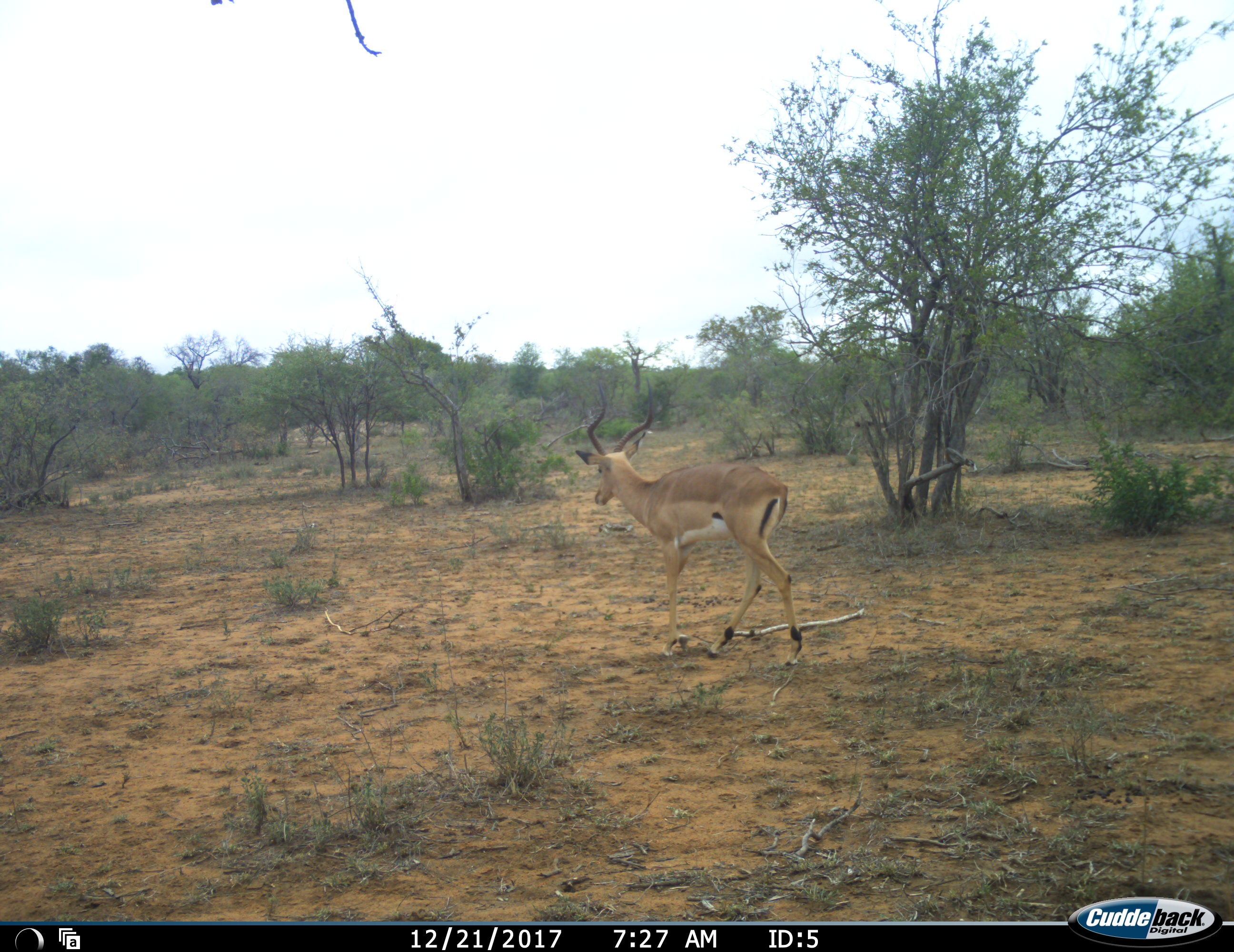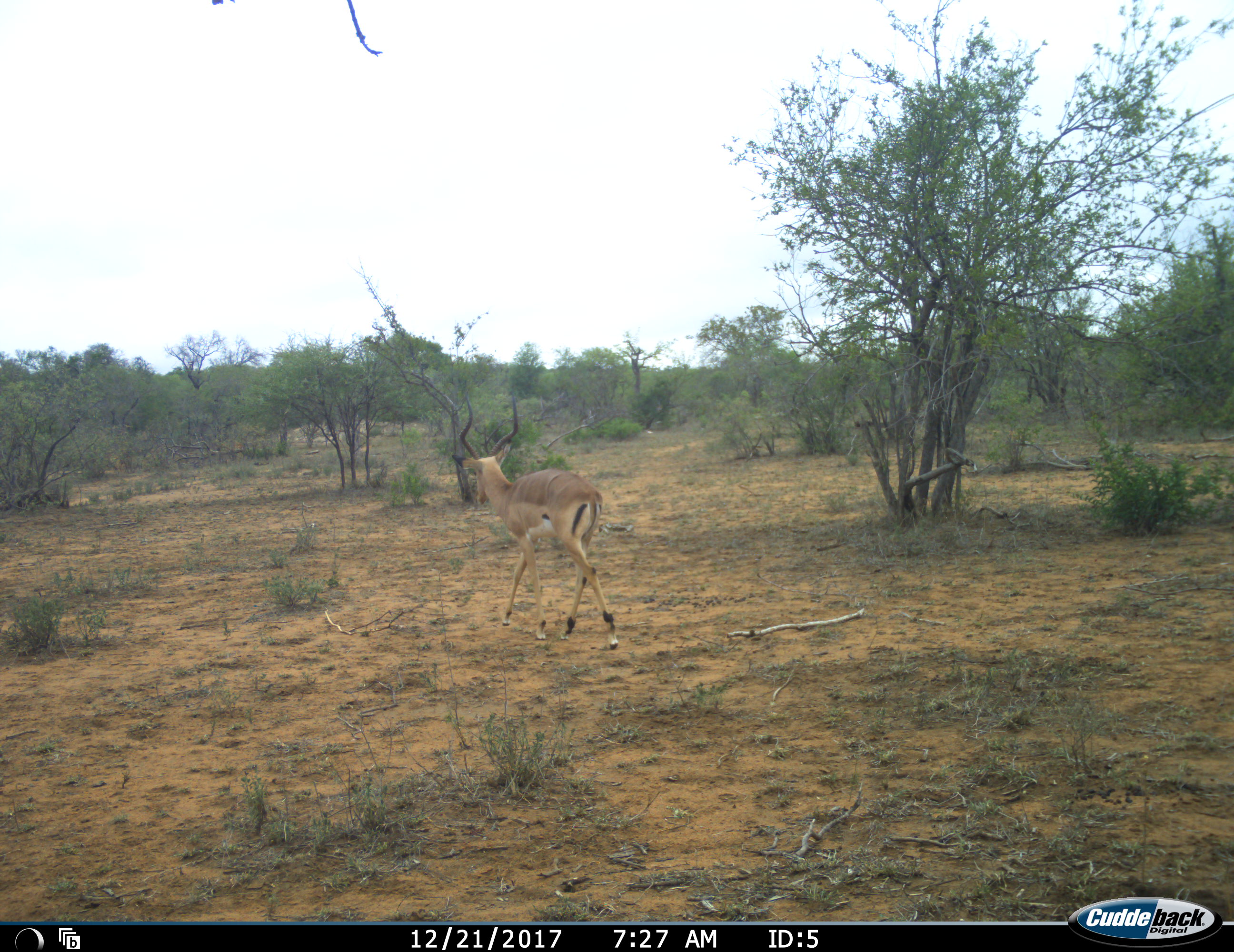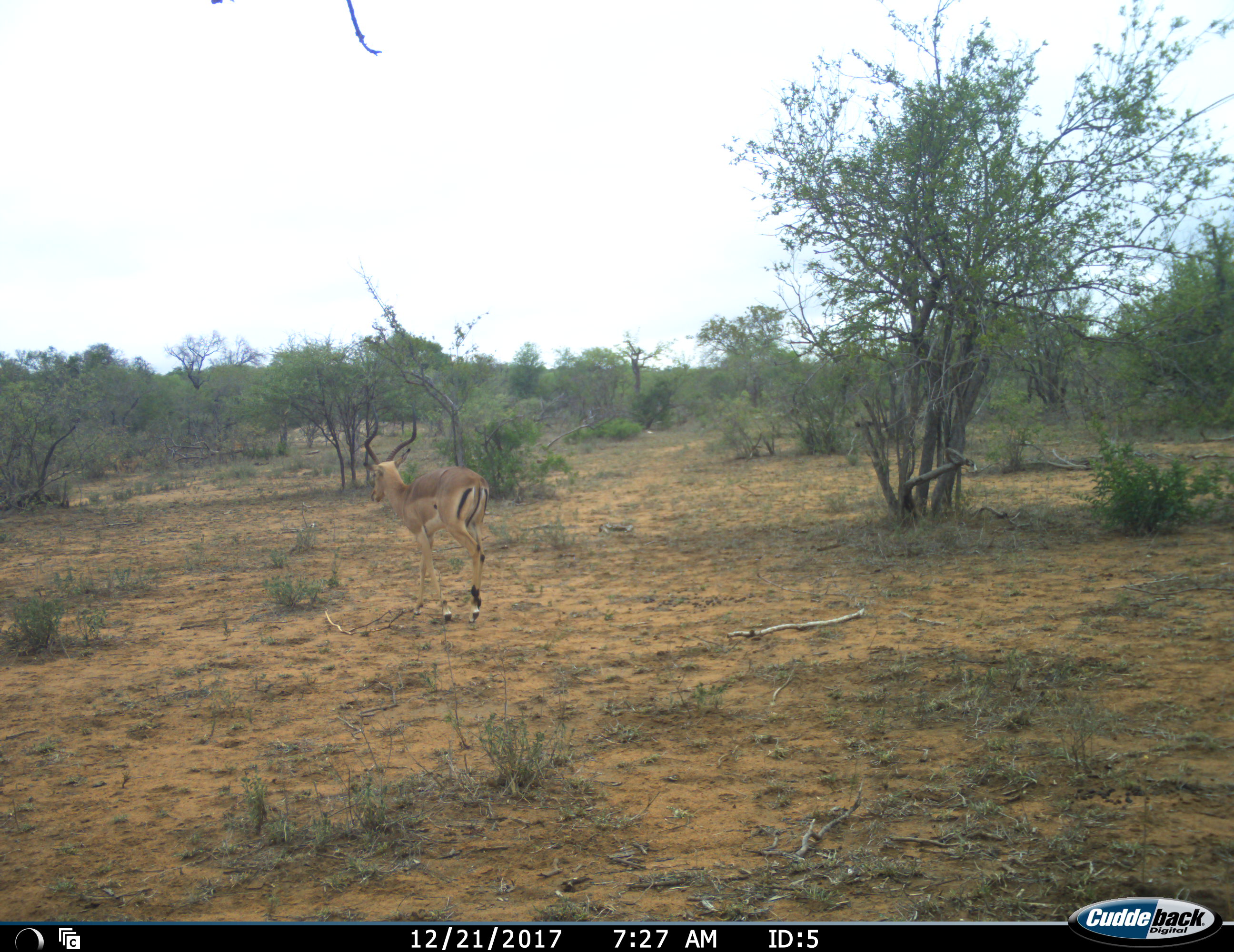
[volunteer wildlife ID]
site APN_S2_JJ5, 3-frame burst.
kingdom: Animalia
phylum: Chordata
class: Mammalia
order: Artiodactyla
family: Bovidae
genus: Aepyceros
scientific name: Aepyceros melampus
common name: impala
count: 1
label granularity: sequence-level